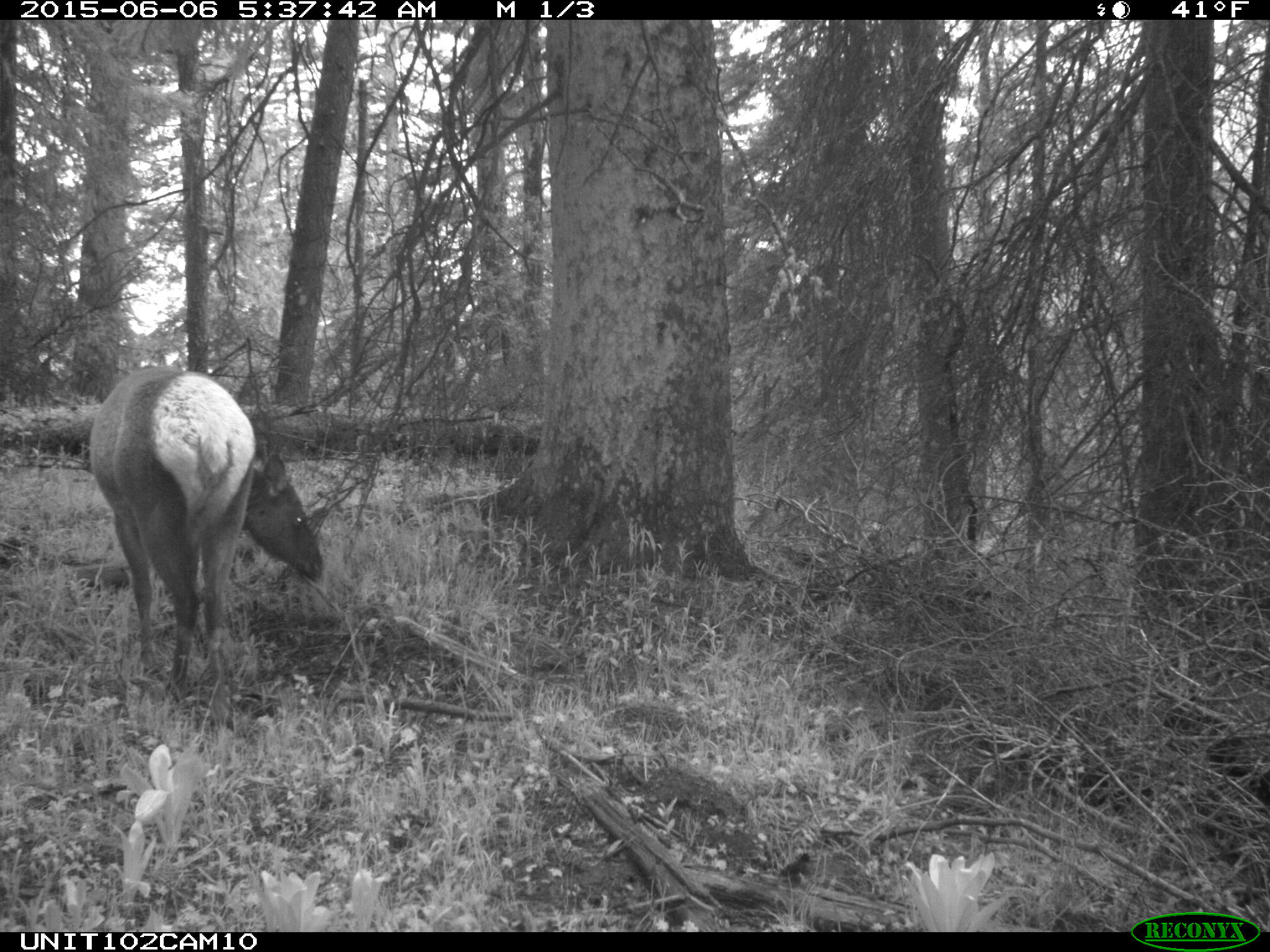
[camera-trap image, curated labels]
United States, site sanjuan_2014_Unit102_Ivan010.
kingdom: Animalia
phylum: Chordata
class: Mammalia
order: Artiodactyla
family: Cervidae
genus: Cervus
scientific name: Cervus elaphus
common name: red deer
Cervus elaphus (red deer).